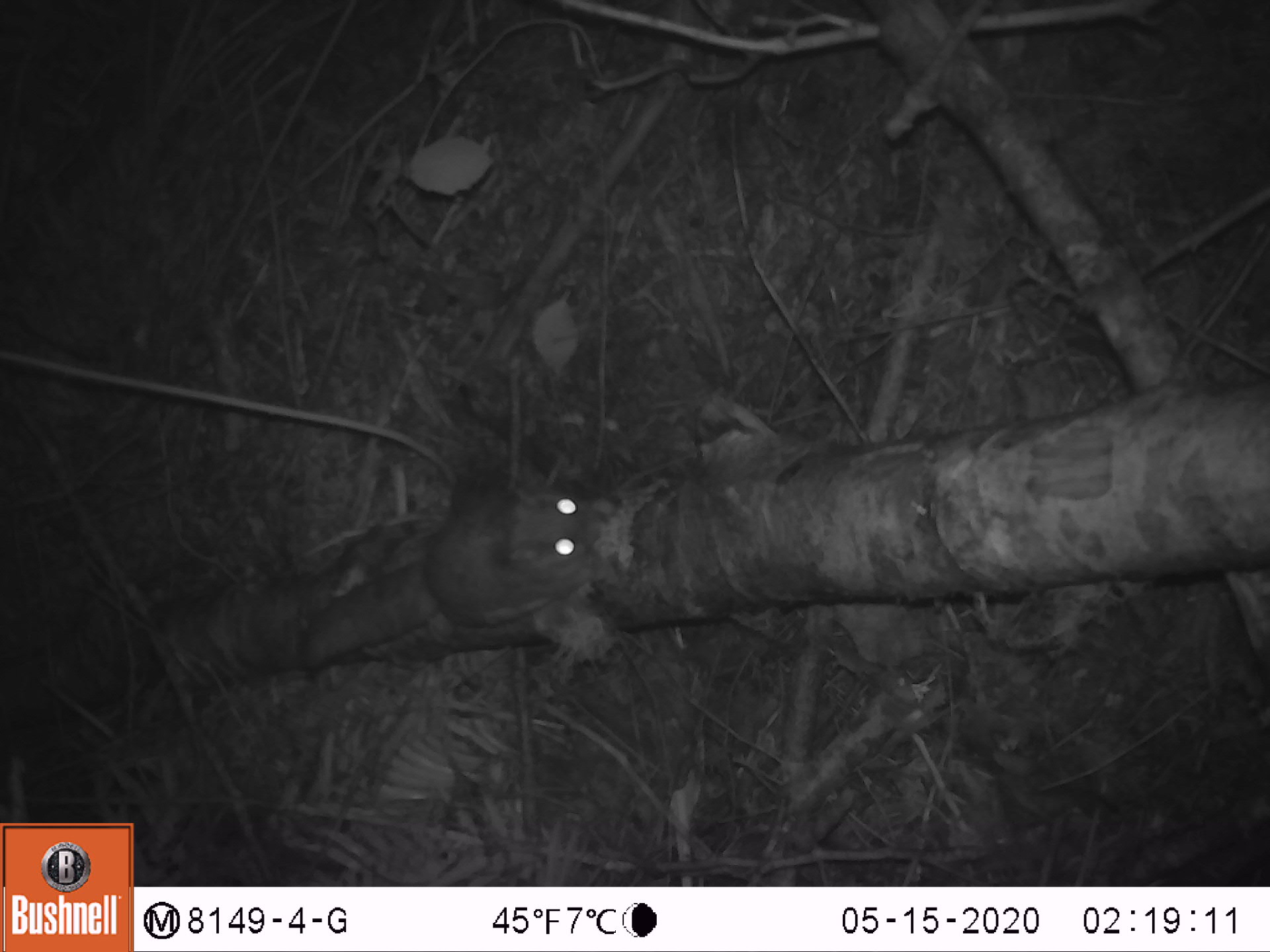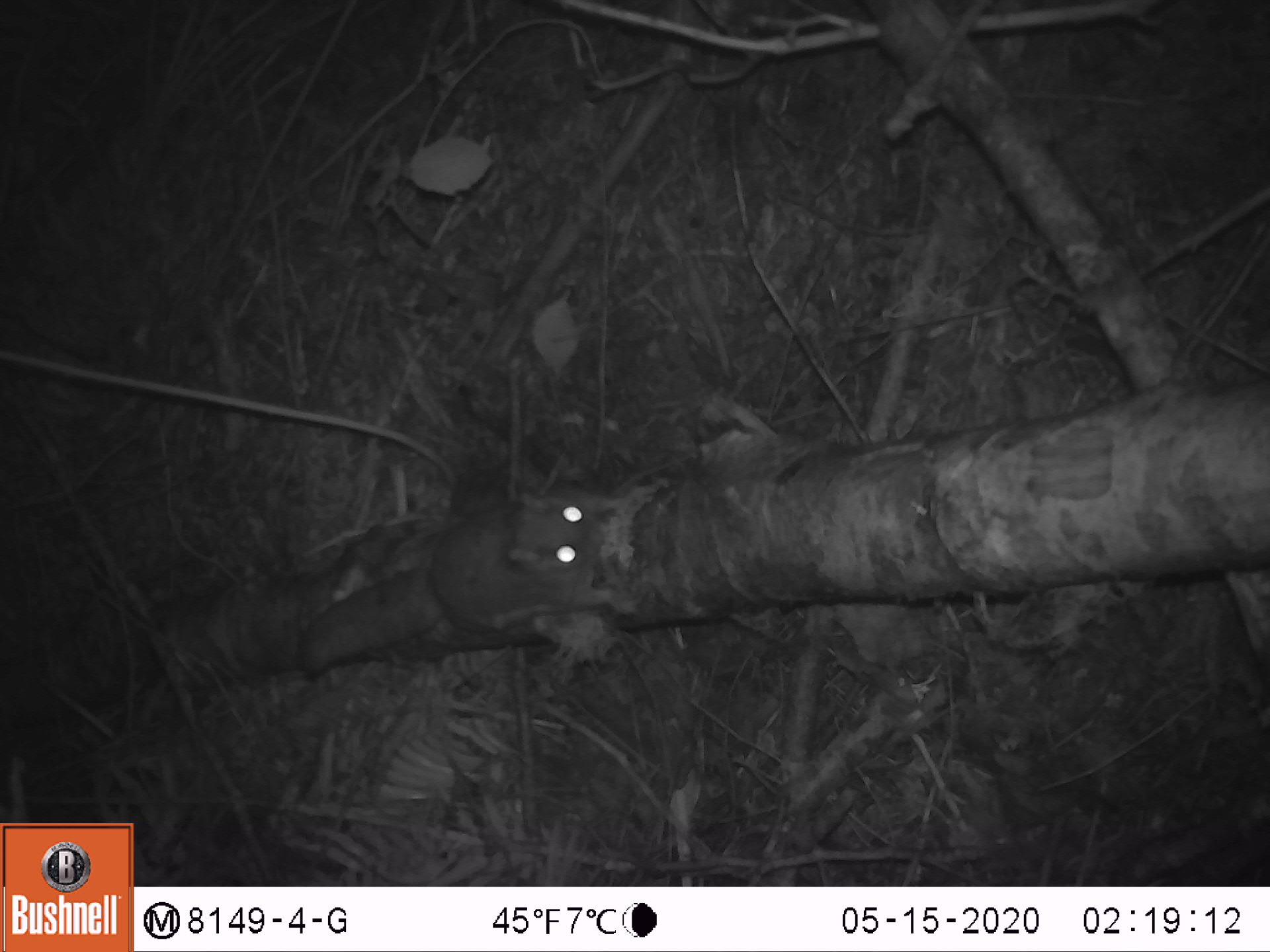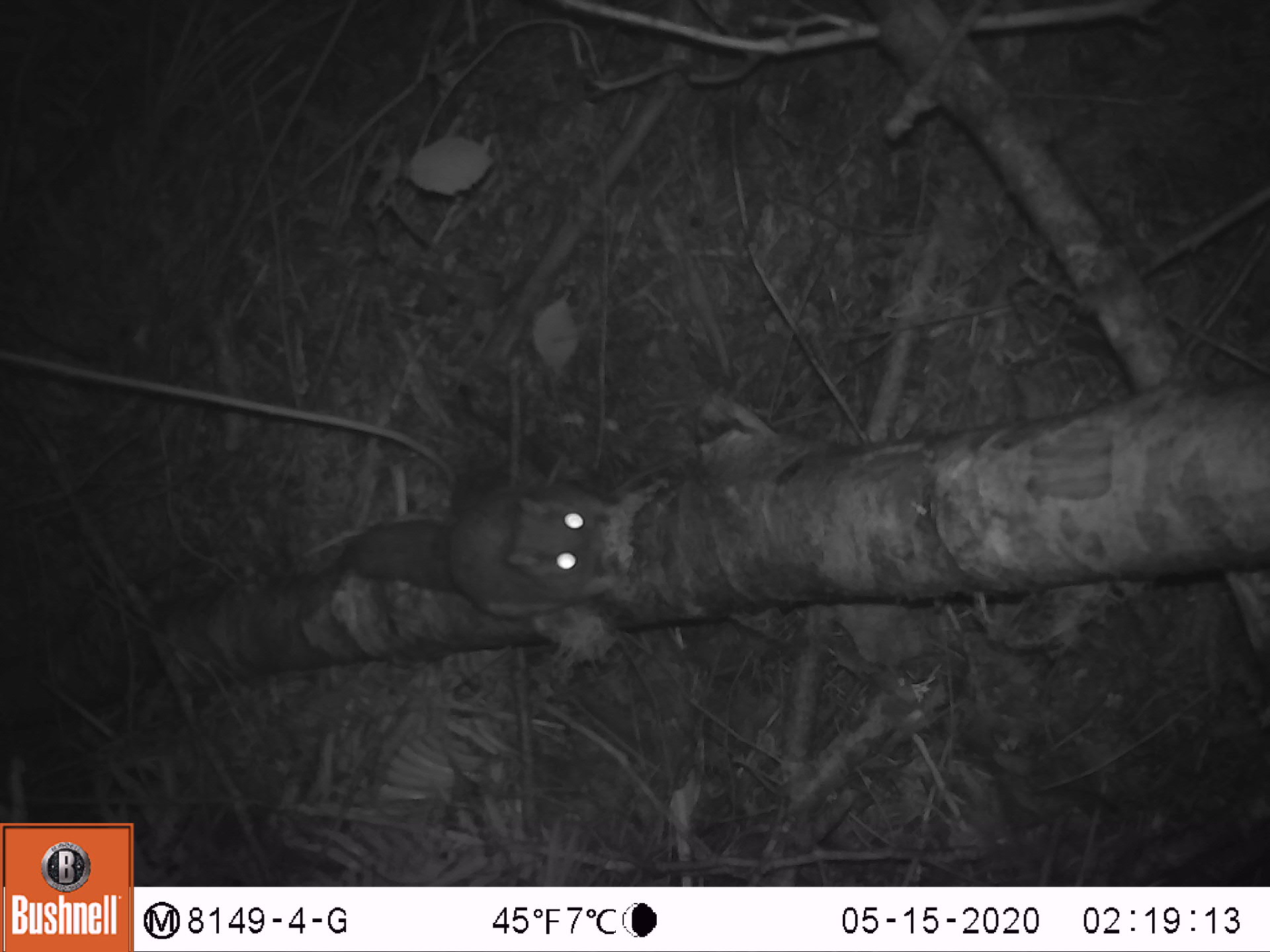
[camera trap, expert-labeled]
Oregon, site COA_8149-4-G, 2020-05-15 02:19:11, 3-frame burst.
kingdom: Animalia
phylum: Chordata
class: Mammalia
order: Rodentia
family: Sciuridae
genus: Glaucomys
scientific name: Glaucomys oregonensis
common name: humboldt's flying squirrel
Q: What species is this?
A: Humboldt's flying squirrel (Glaucomys oregonensis).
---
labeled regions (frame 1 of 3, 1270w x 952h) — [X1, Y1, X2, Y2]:
humboldt's flying squirrel: [287, 467, 614, 685]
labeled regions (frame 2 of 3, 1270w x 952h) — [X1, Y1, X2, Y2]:
humboldt's flying squirrel: [280, 471, 658, 689]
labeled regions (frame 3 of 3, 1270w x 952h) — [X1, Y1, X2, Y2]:
humboldt's flying squirrel: [323, 460, 639, 647]